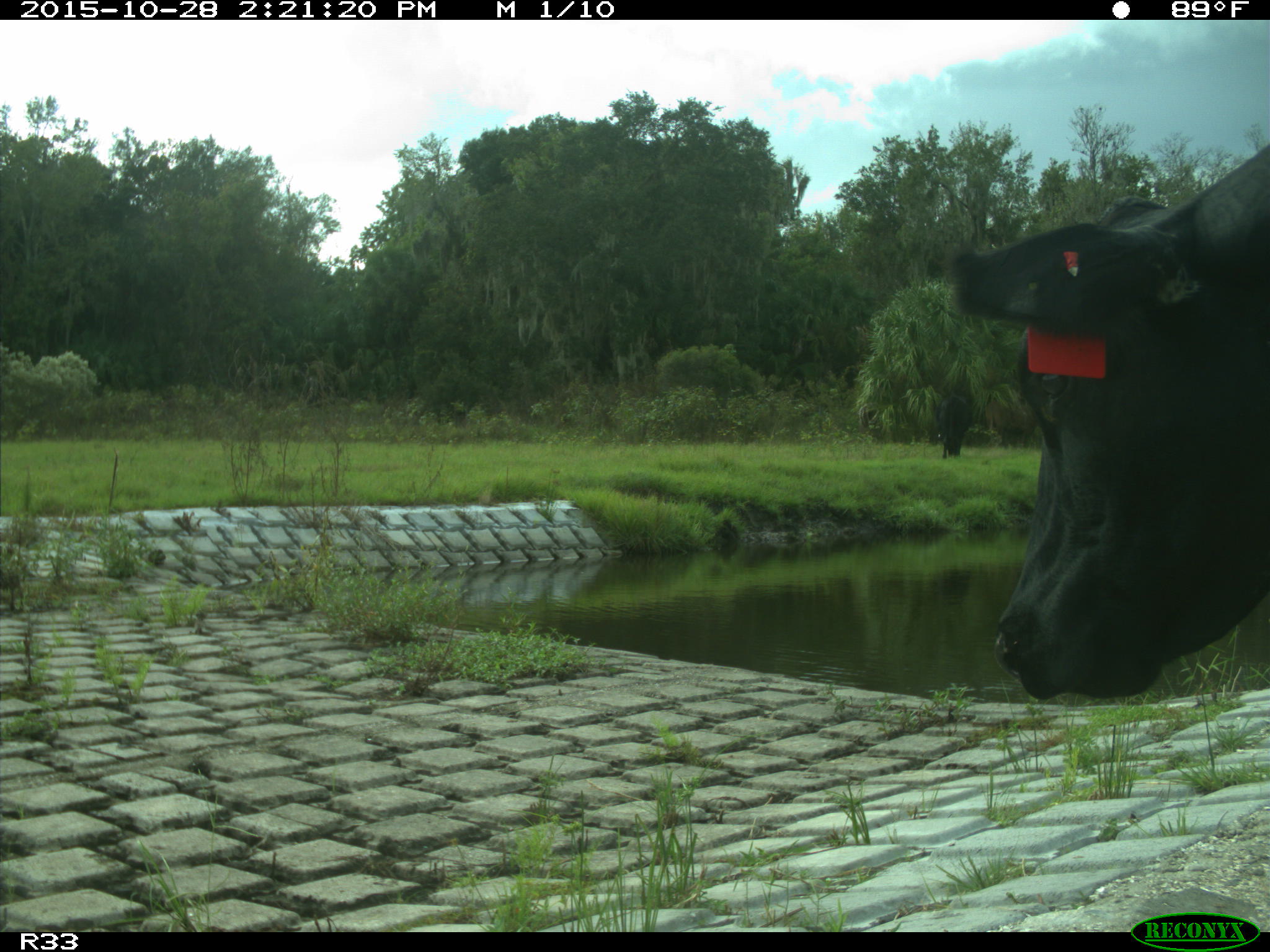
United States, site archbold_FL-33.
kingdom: Animalia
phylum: Chordata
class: Mammalia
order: Artiodactyla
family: Bovidae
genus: Bos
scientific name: Bos taurus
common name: domestic cow